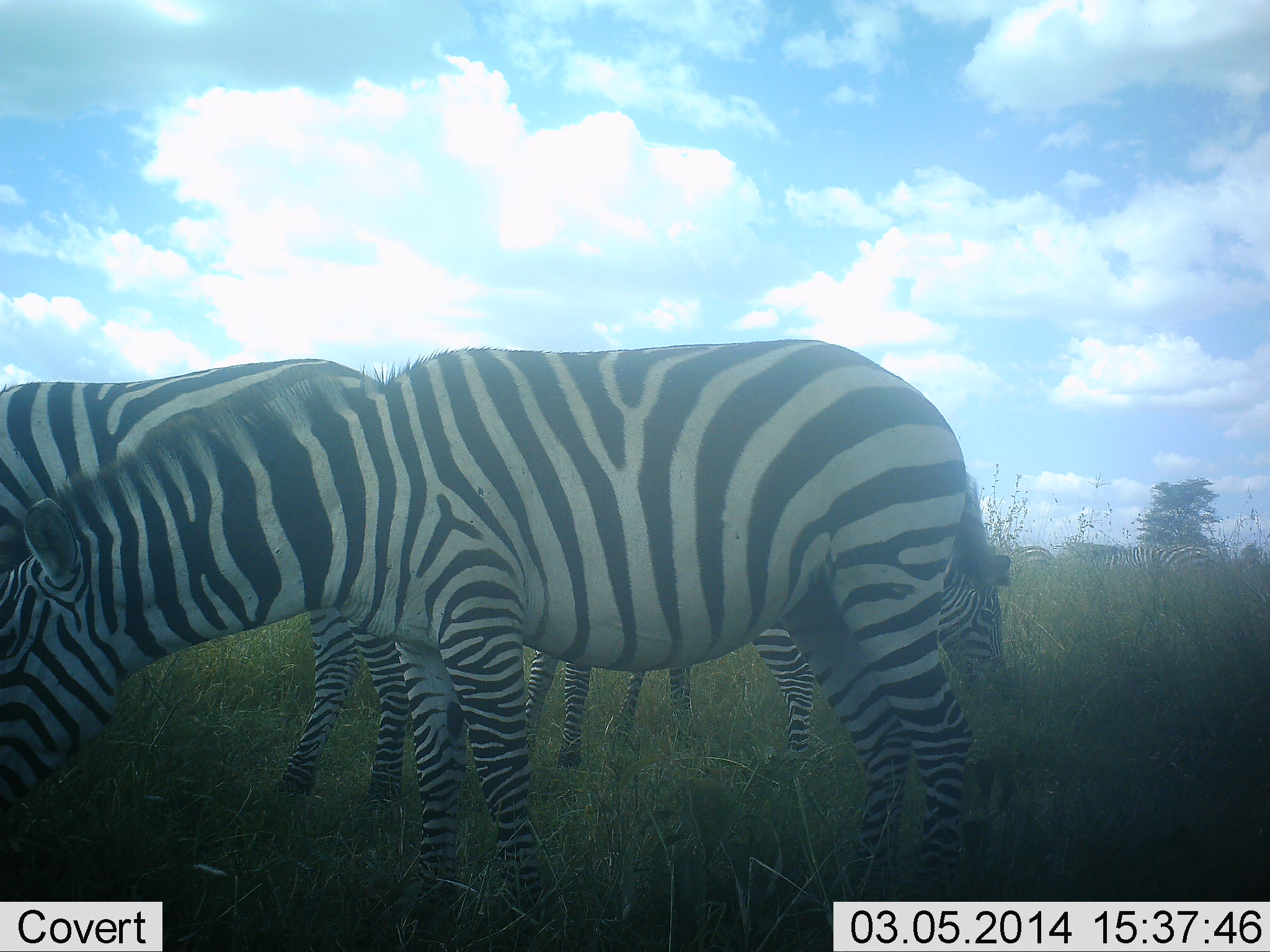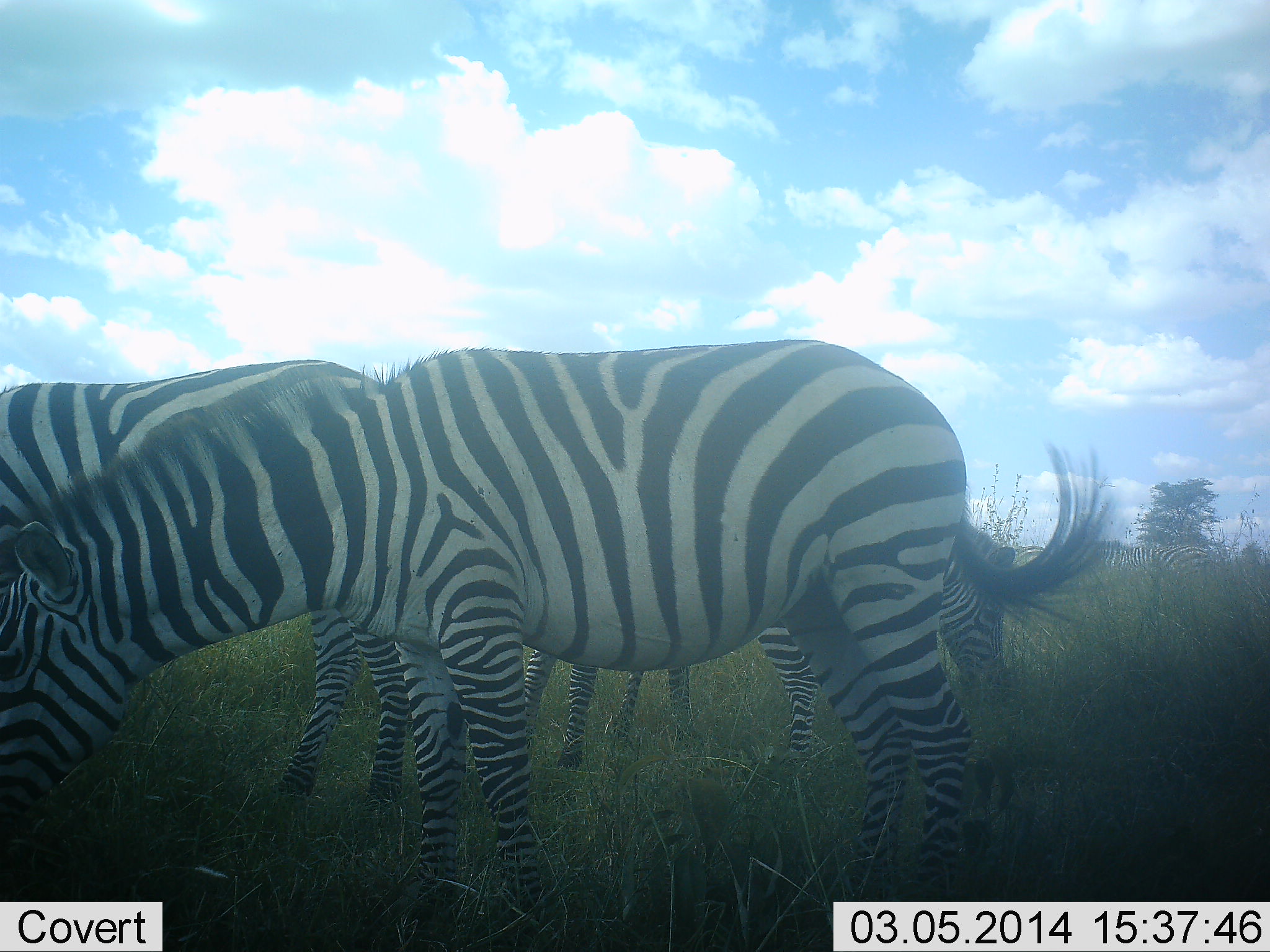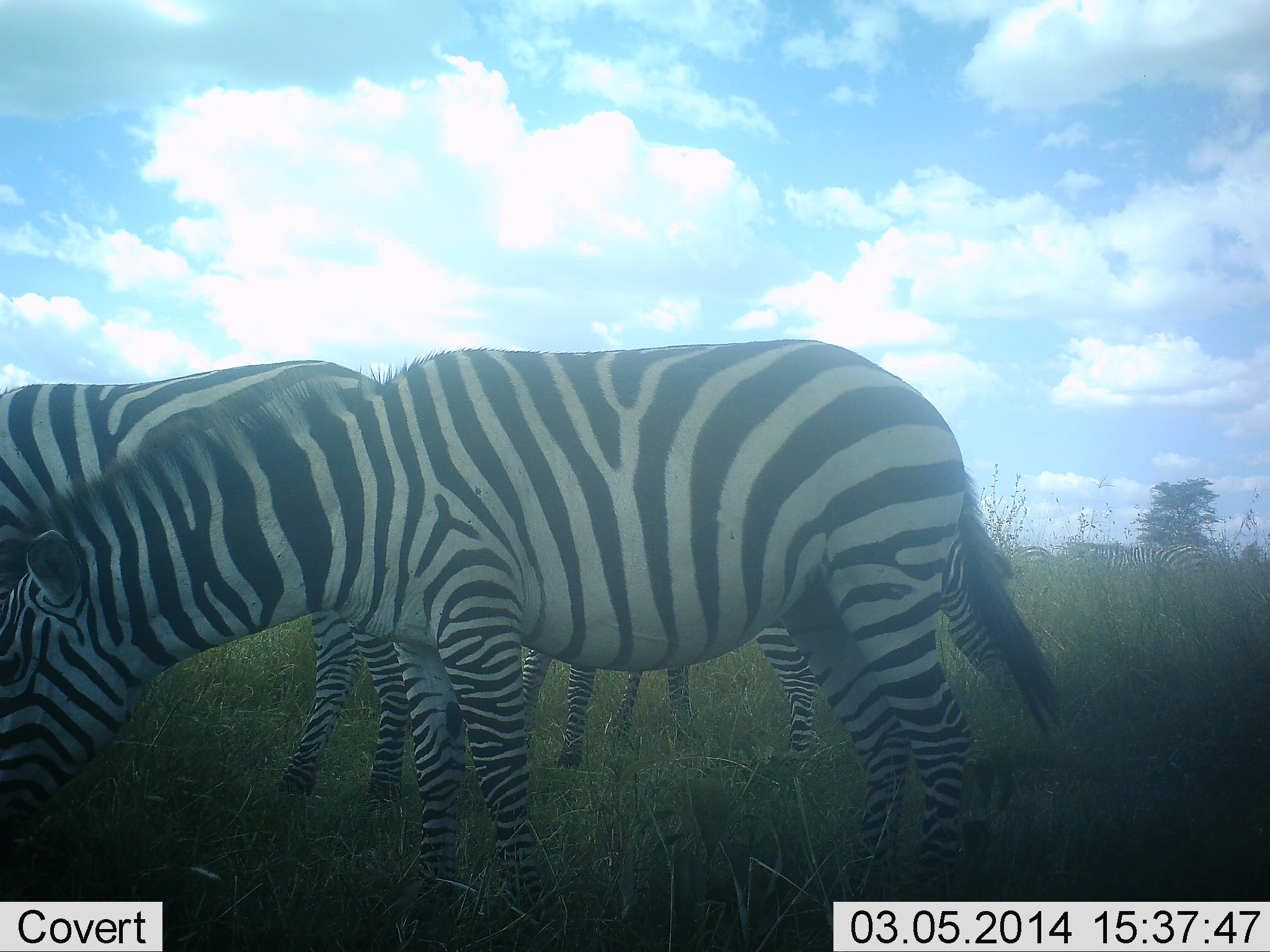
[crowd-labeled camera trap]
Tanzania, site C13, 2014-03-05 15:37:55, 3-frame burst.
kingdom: Animalia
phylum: Chordata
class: Mammalia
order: Perissodactyla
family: Equidae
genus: Equus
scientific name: Equus quagga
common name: plains zebra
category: zebra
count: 7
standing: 30%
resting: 0%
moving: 10%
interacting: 0%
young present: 0%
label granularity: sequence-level